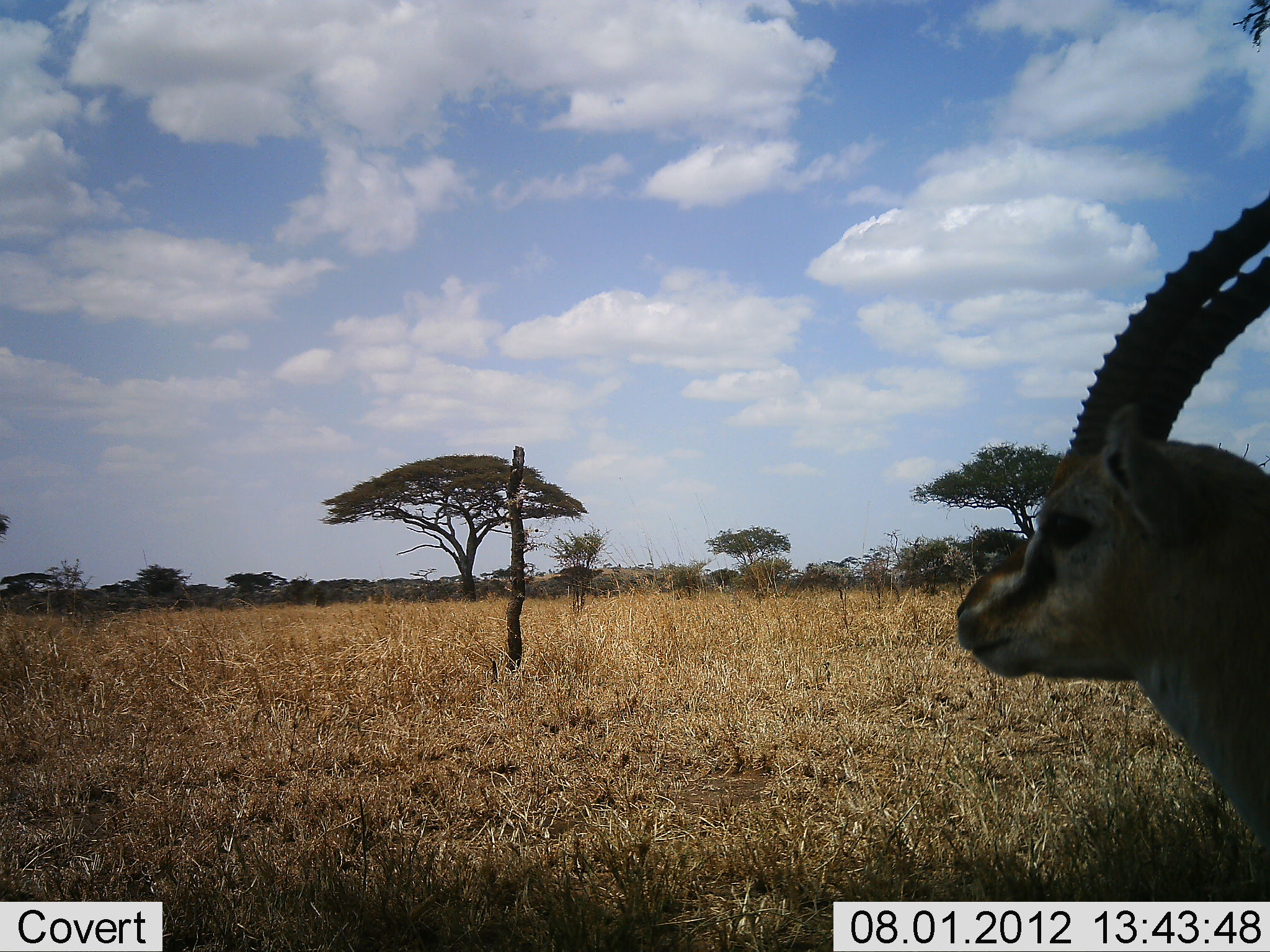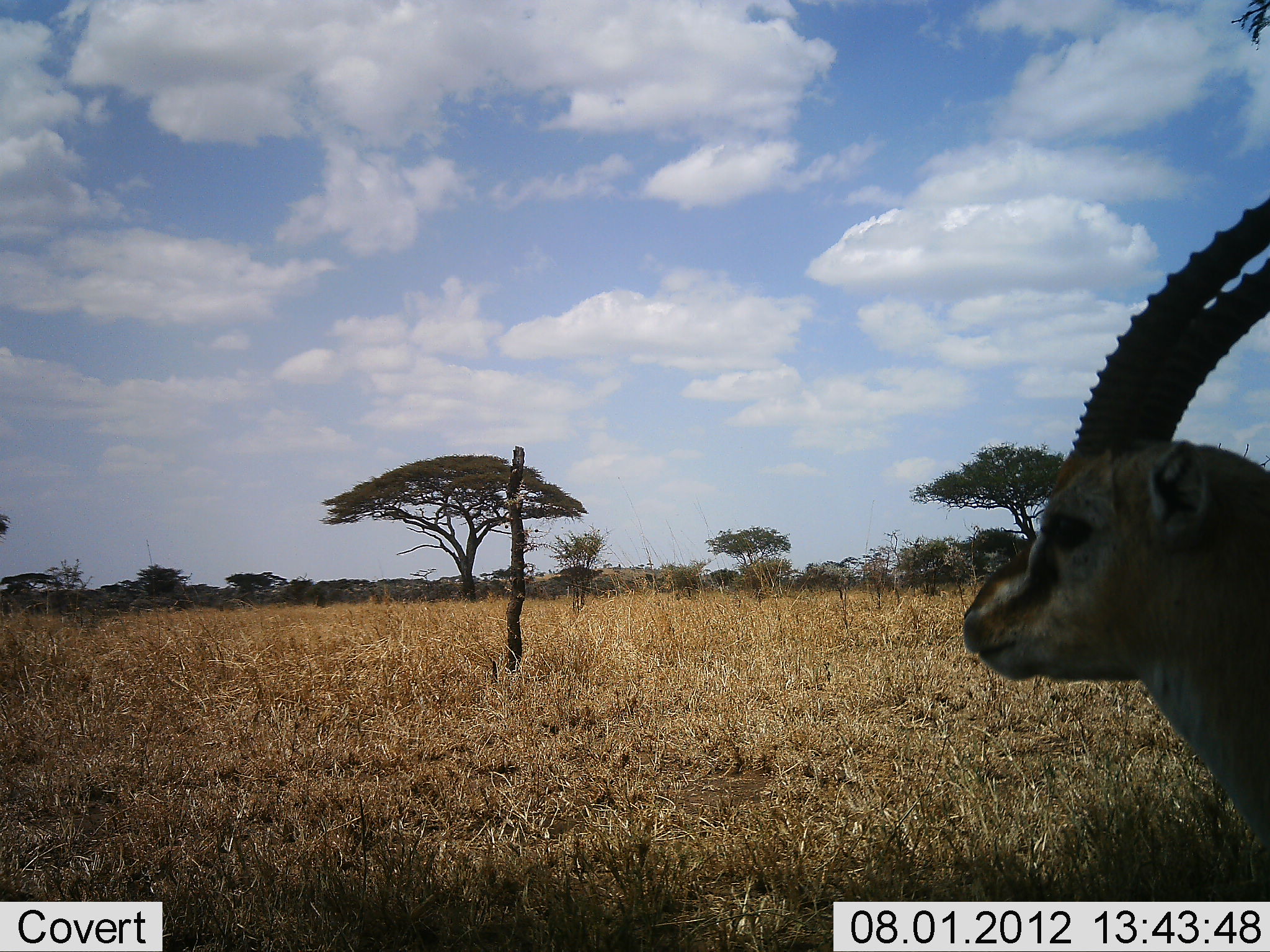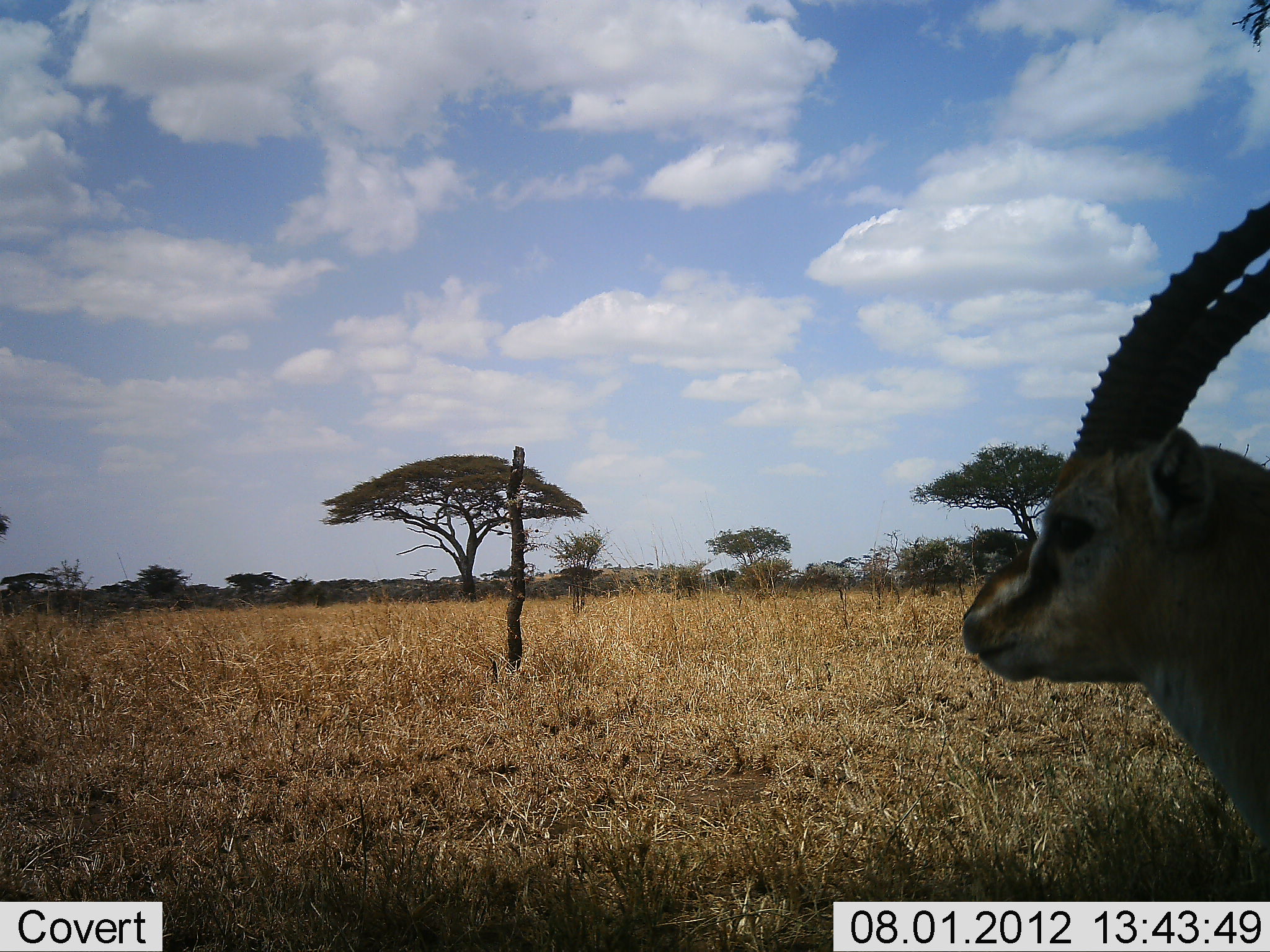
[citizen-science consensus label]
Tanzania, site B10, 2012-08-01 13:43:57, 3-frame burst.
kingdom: Animalia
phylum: Chordata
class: Mammalia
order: Artiodactyla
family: Bovidae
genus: Eudorcas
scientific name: Eudorcas thomsonii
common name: thomson's gazelle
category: gazellethomsons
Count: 1.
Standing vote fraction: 100%.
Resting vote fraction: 0%.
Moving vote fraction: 0%.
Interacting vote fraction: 0%.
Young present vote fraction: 0%.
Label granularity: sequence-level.